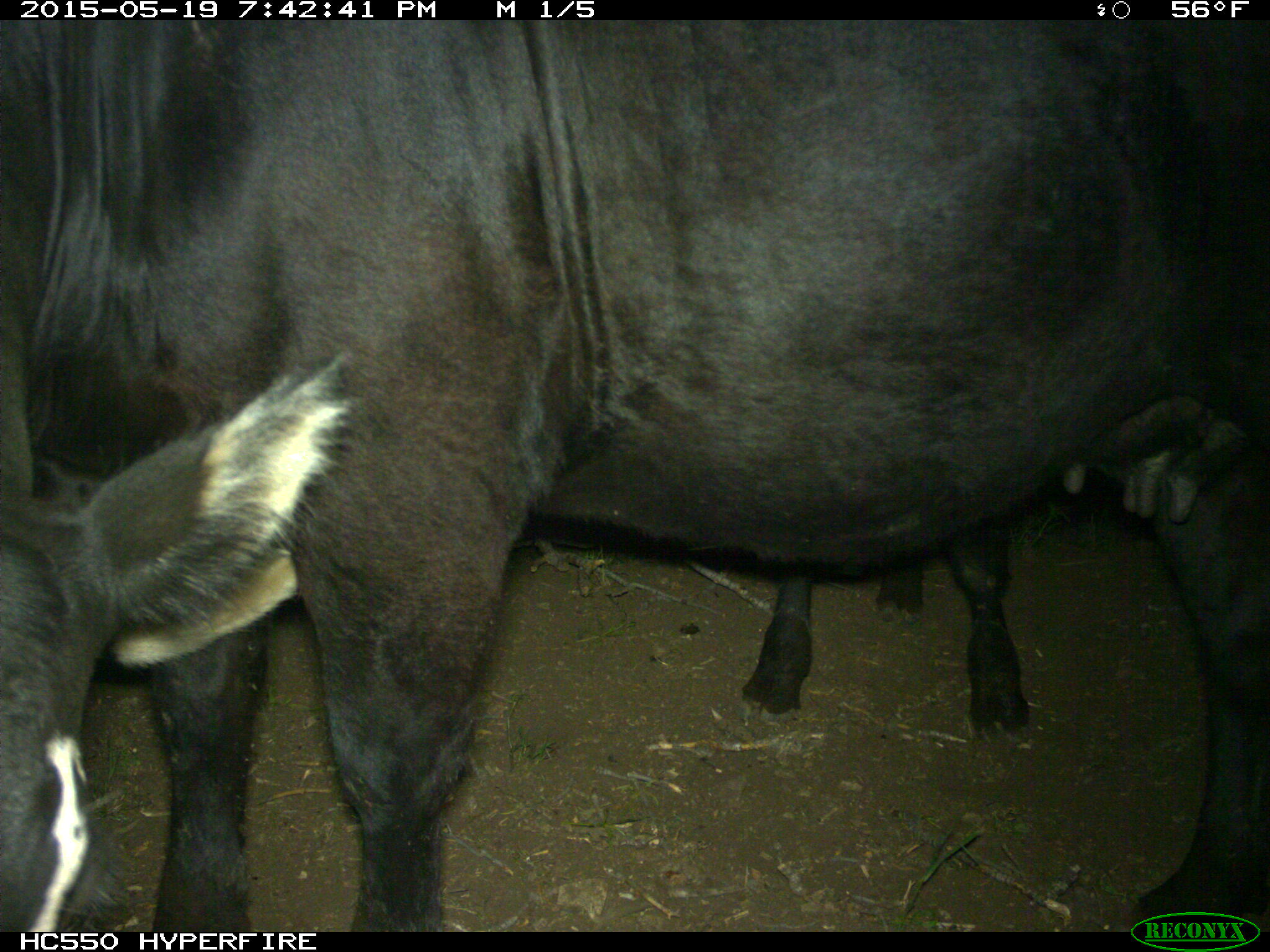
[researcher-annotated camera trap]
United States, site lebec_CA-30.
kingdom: Animalia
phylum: Chordata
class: Mammalia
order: Artiodactyla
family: Bovidae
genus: Bos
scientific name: Bos taurus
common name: domestic cow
Bos taurus (domestic cow).